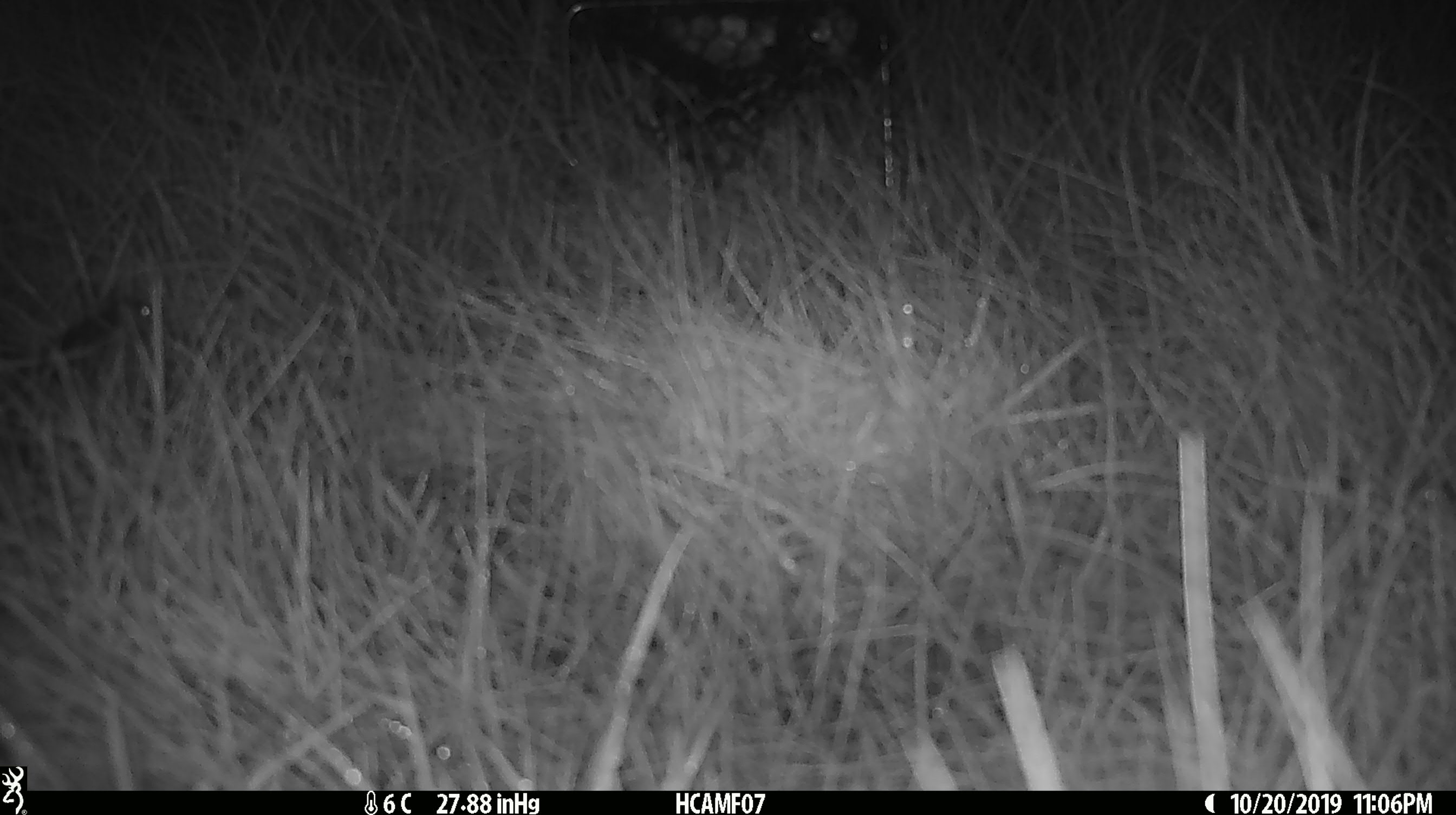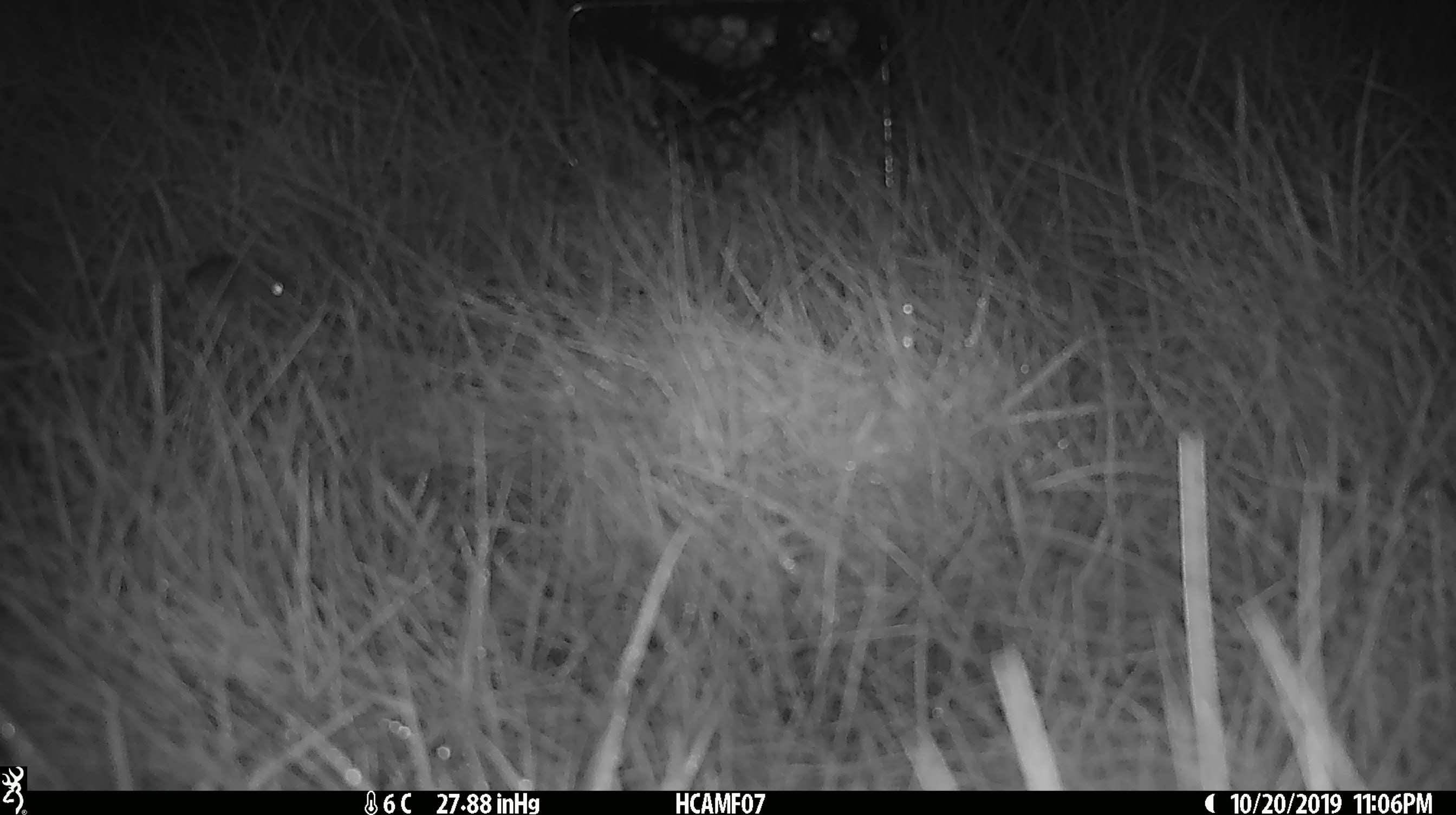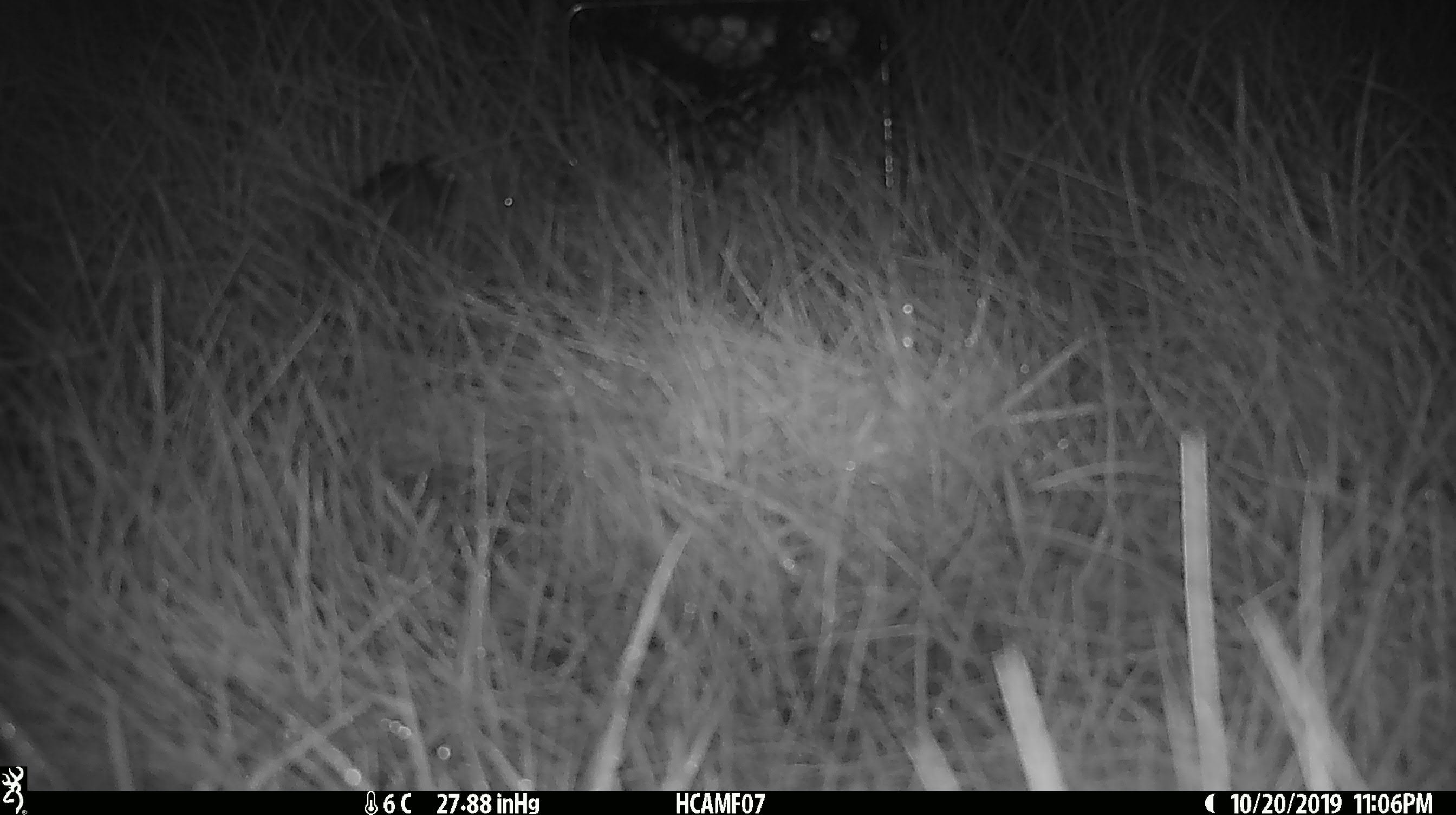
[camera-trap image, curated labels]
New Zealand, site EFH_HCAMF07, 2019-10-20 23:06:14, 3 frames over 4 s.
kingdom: Animalia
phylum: Chordata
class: Mammalia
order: Rodentia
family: Muridae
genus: Mus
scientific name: Mus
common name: mouse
Mouse (Mus).